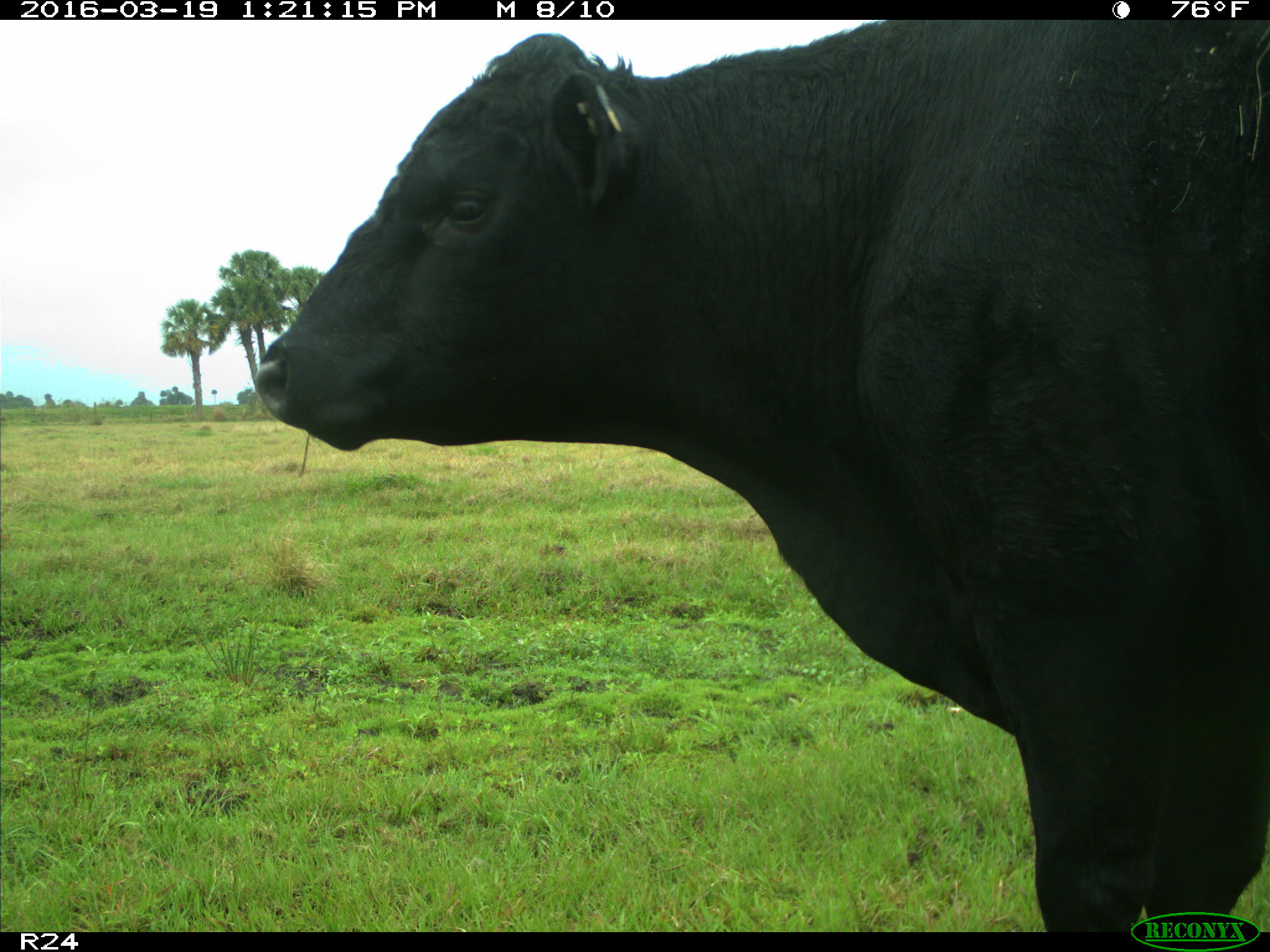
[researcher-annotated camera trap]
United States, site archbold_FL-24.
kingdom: Animalia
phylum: Chordata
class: Mammalia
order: Artiodactyla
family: Bovidae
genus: Bos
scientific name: Bos taurus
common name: domestic cow